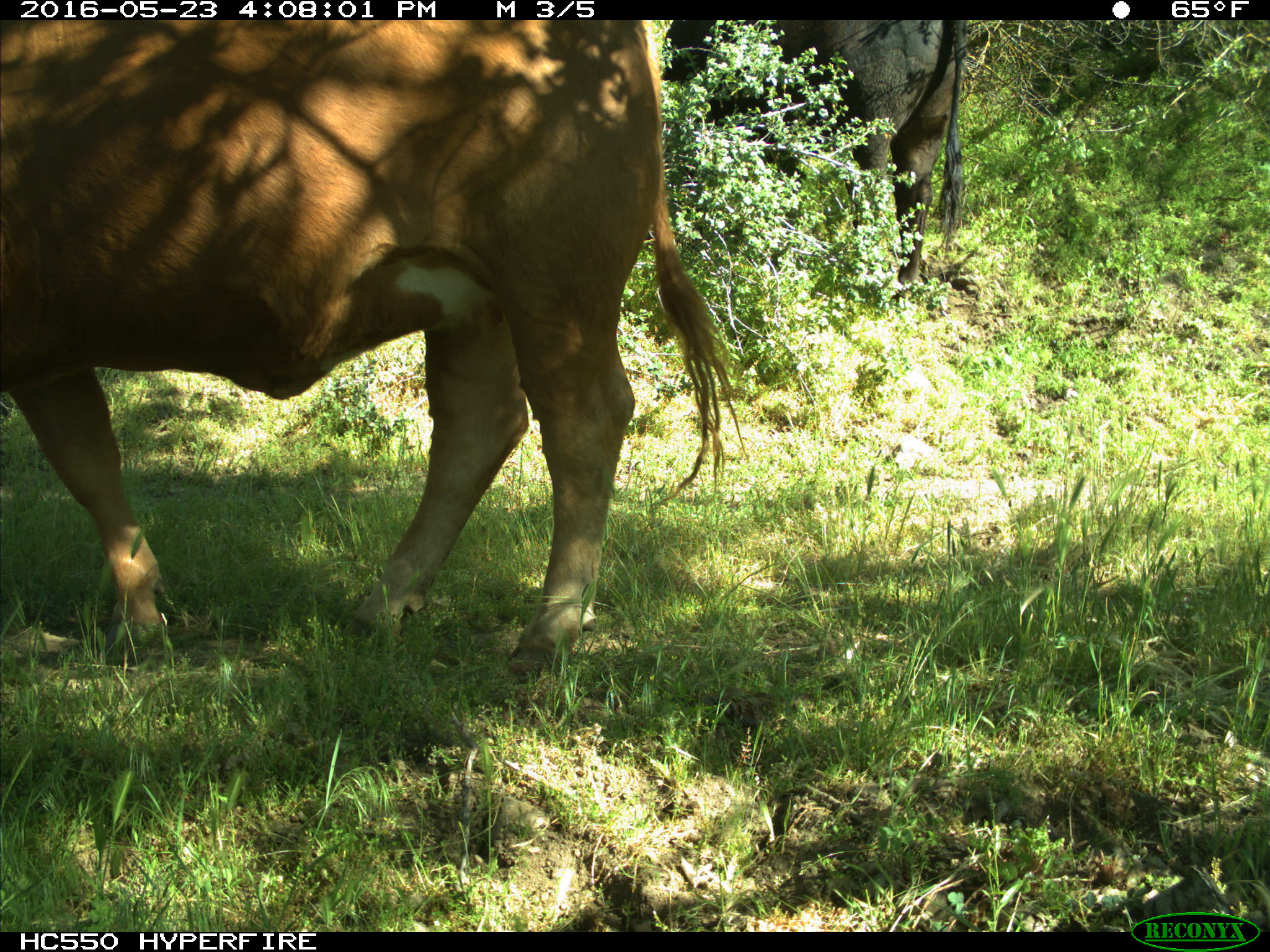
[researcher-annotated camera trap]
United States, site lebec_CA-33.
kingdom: Animalia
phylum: Chordata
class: Mammalia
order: Artiodactyla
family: Bovidae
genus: Bos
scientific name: Bos taurus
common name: domestic cow